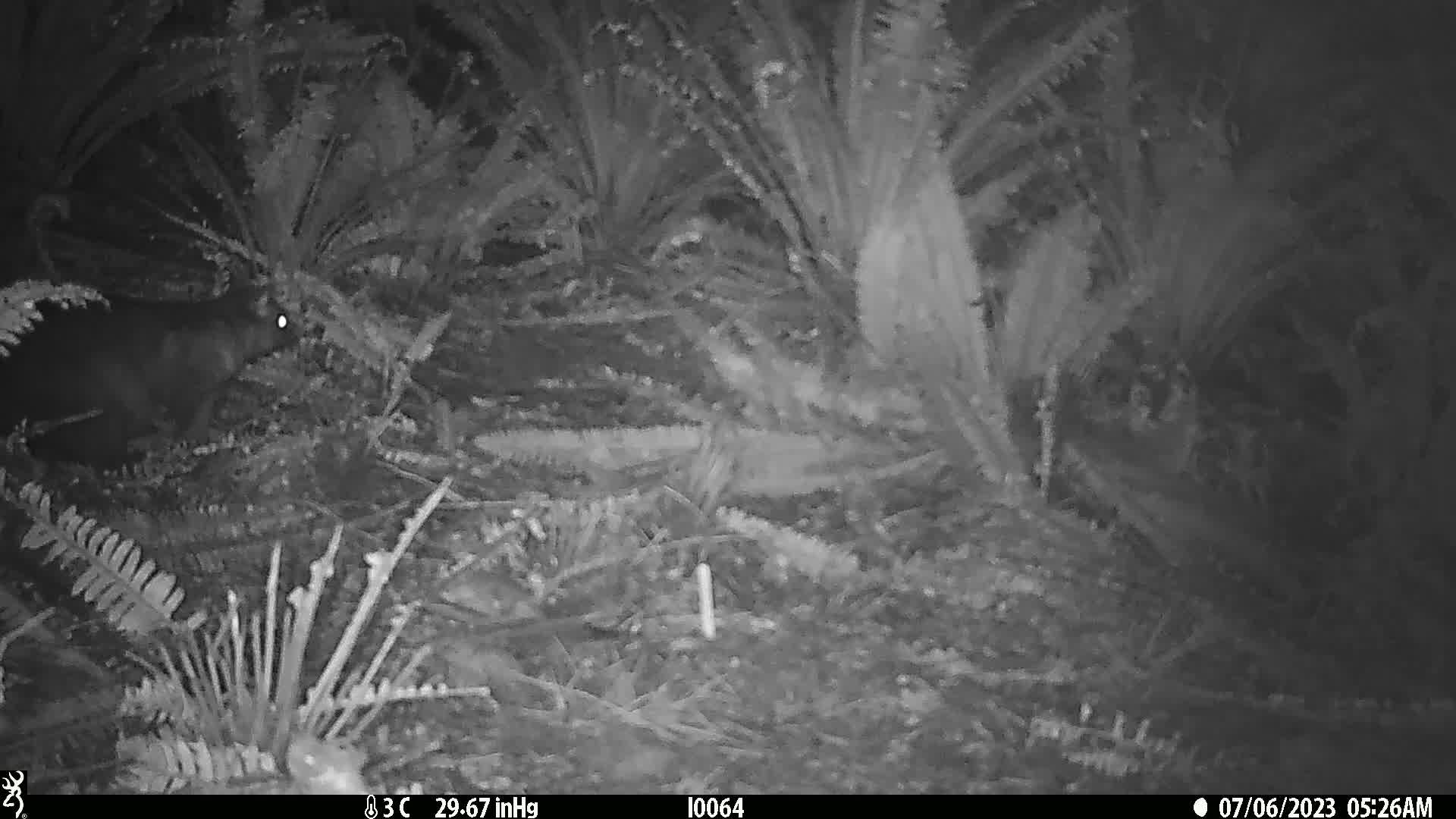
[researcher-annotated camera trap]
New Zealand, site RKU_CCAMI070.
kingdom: Animalia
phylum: Chordata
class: Mammalia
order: Diprotodontia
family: Phalangeridae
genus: Trichosurus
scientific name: Trichosurus vulpecula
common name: common brushtail possum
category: possum